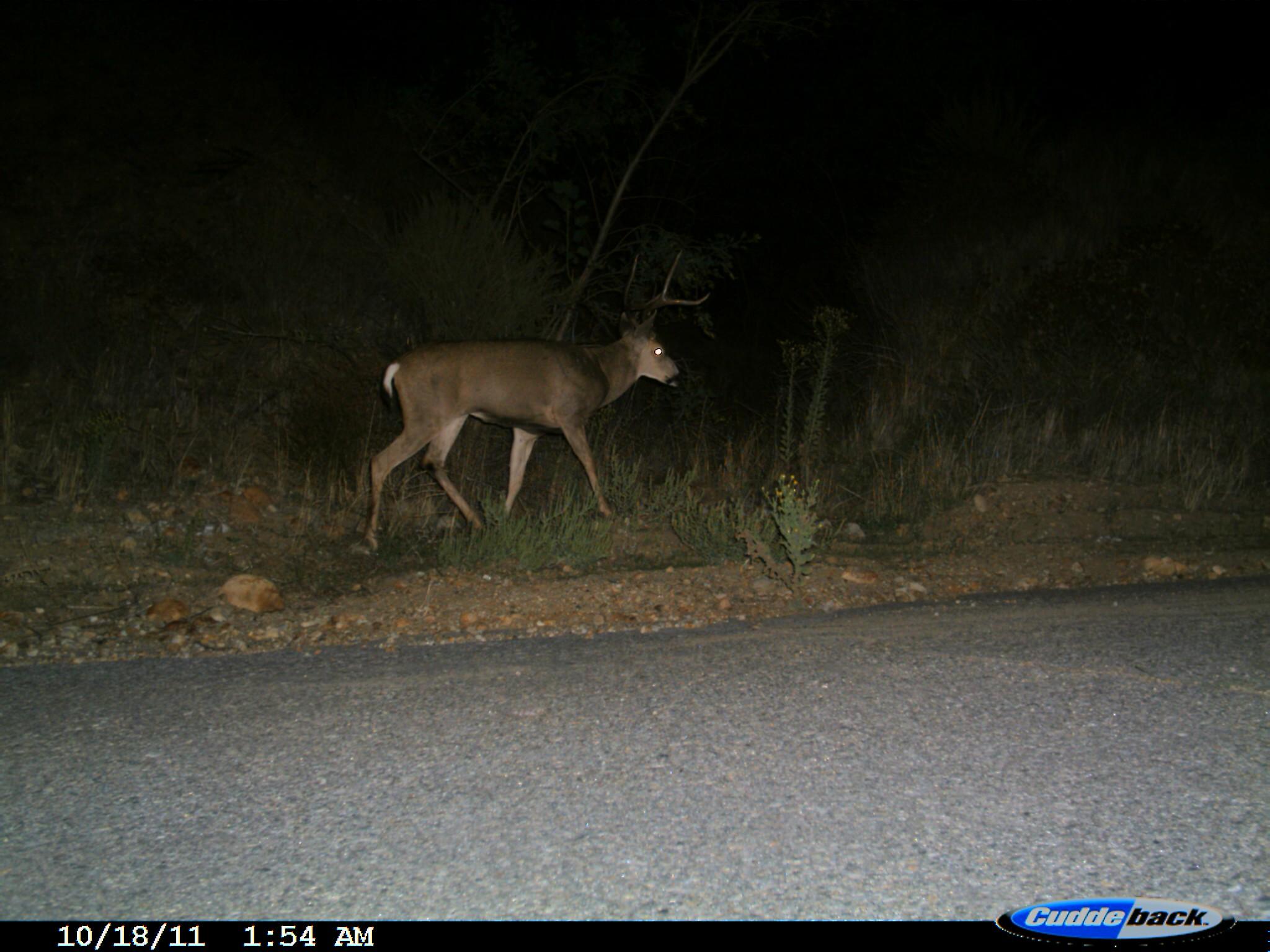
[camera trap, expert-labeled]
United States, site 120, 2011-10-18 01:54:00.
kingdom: Animalia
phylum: Chordata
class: Mammalia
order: Artiodactyla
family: Cervidae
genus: Odocoileus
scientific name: Odocoileus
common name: deer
Deer (Odocoileus).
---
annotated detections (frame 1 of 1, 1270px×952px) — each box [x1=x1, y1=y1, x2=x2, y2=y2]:
deer: [x1=364, y1=252, x2=718, y2=551]